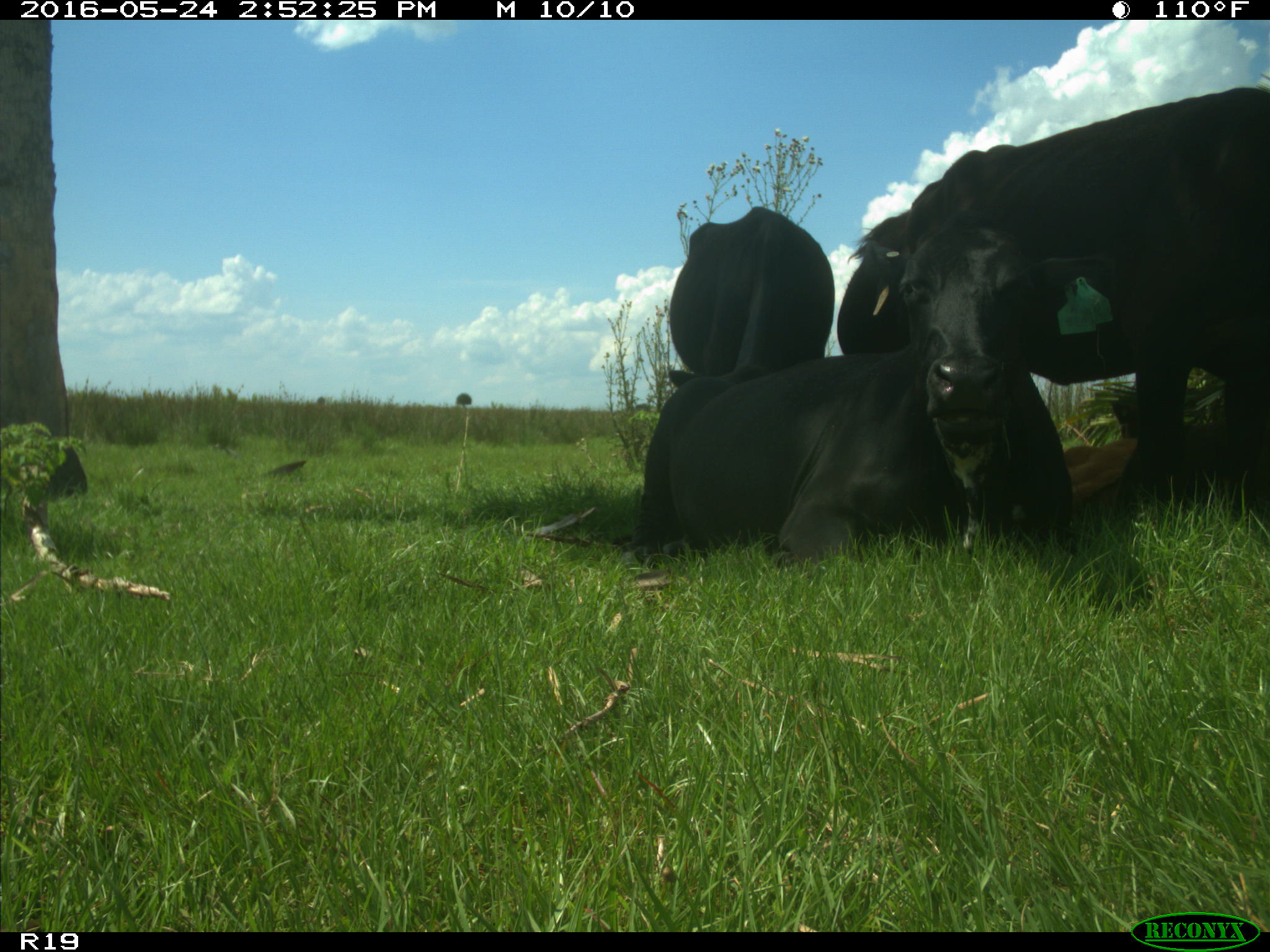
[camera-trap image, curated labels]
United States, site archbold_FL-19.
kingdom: Animalia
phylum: Chordata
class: Mammalia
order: Artiodactyla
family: Bovidae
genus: Bos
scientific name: Bos taurus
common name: domestic cow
Bos taurus (domestic cow).